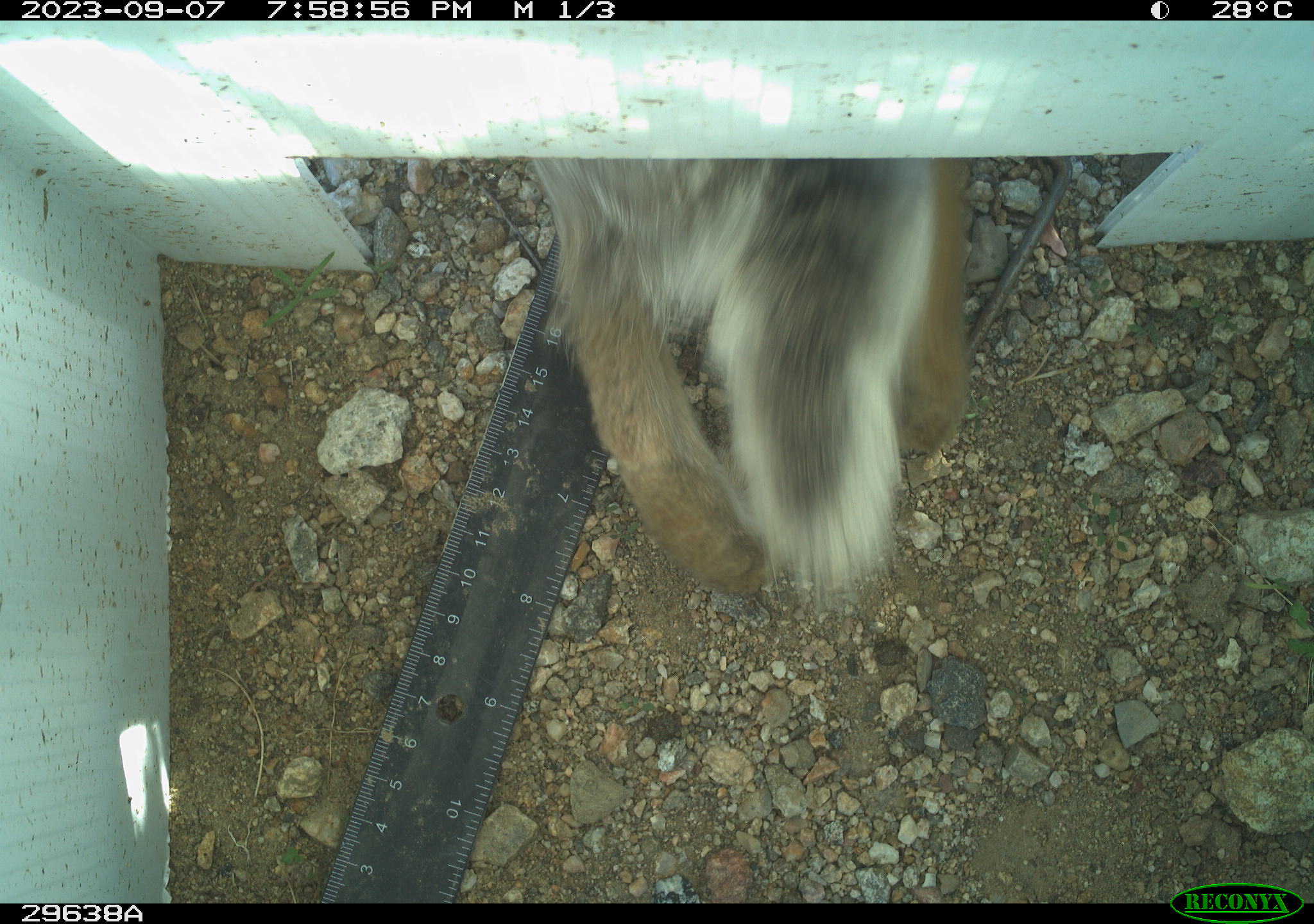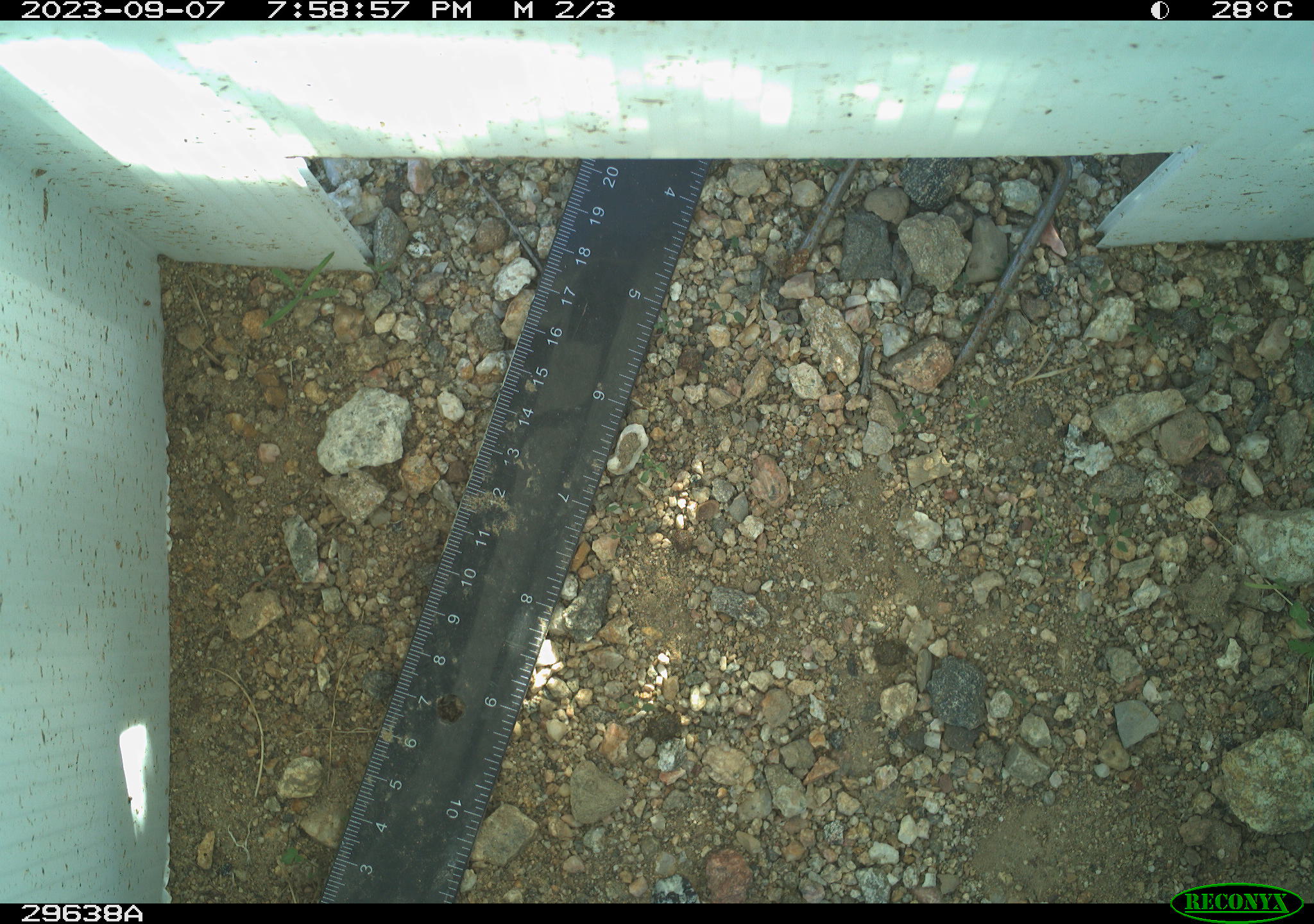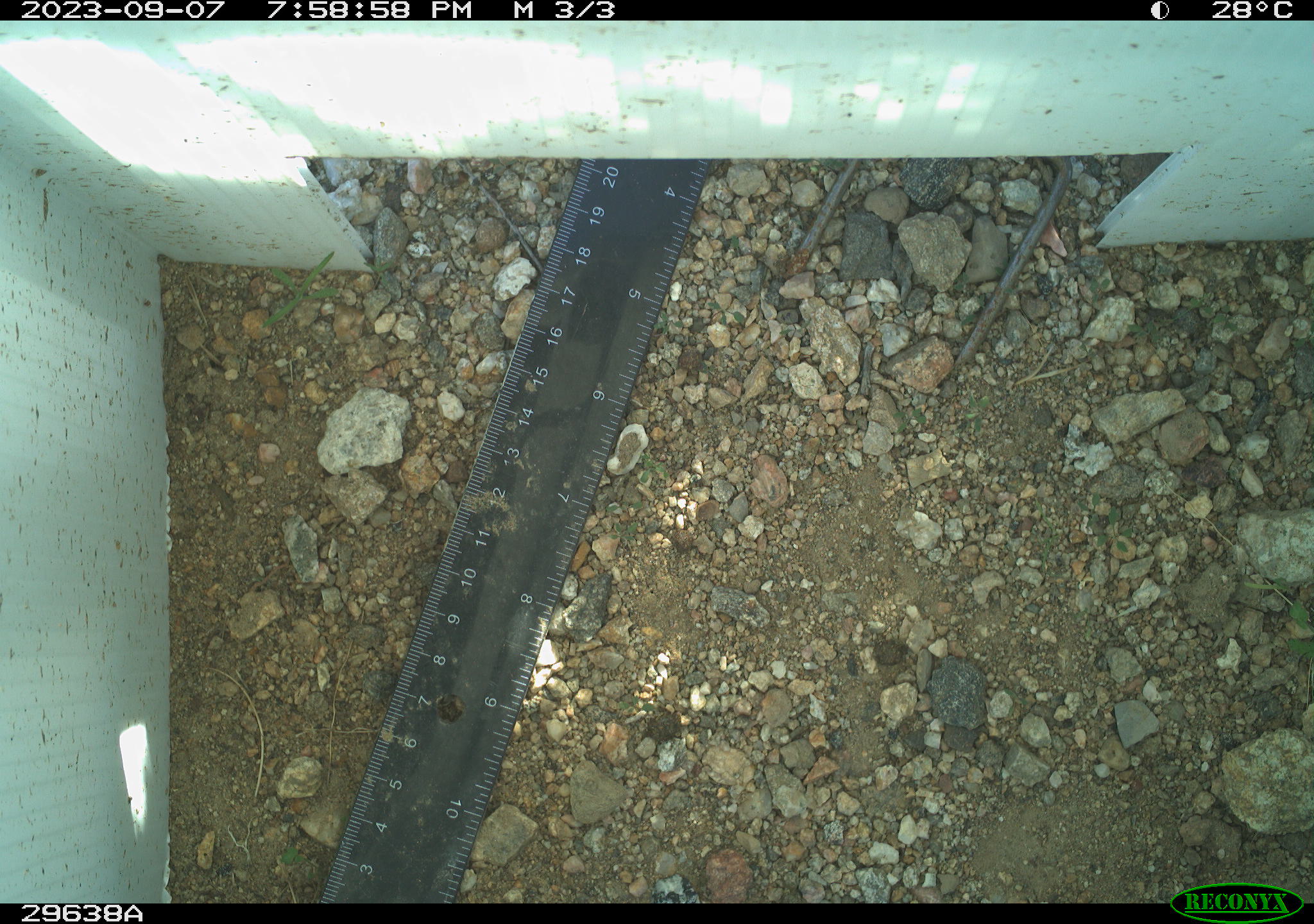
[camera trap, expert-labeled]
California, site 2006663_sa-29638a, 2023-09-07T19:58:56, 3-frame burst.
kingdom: Animalia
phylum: Chordata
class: Mammalia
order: Lagomorpha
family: Leporidae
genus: Lepus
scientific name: Lepus californicus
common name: black-tailed jackrabbit